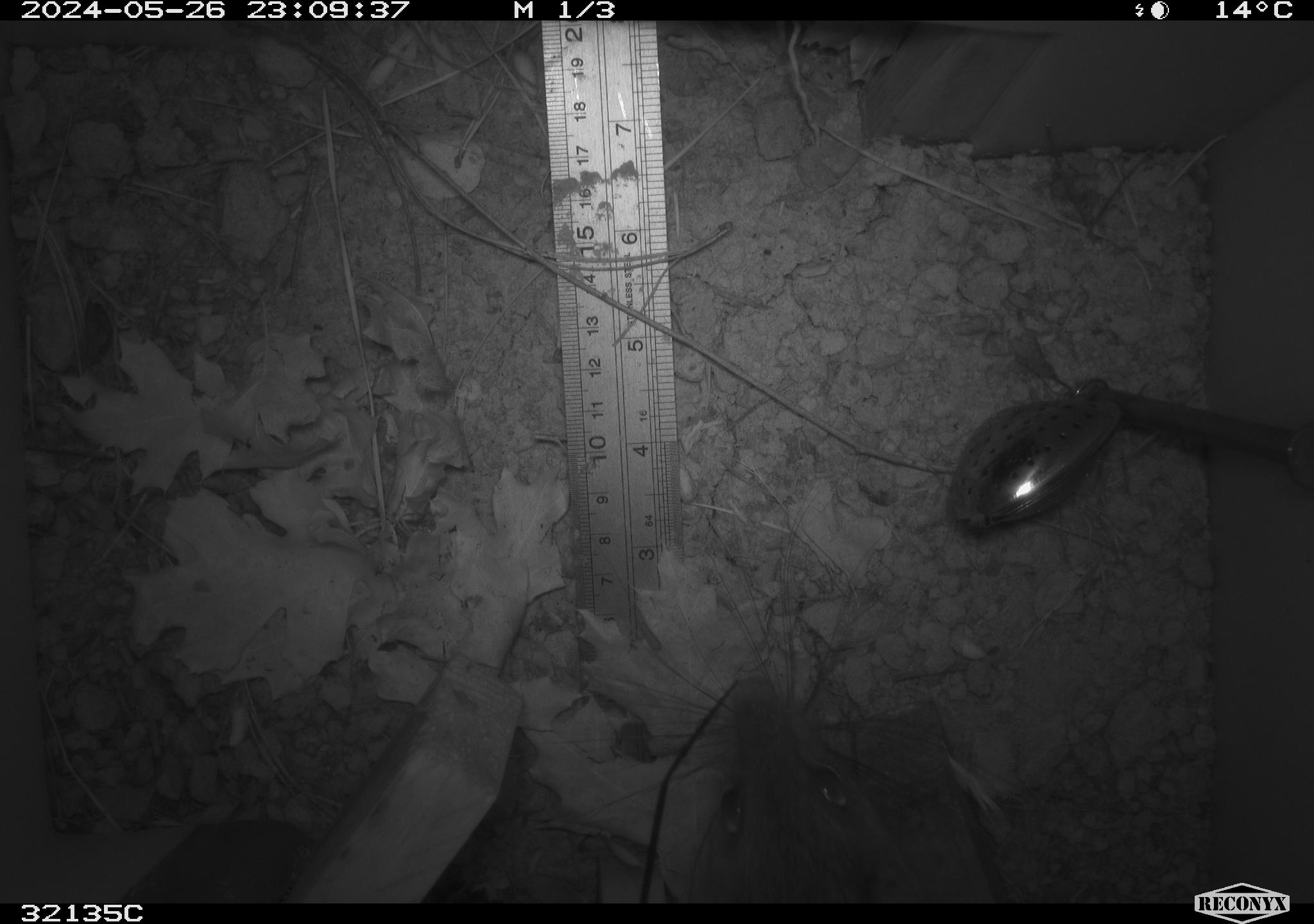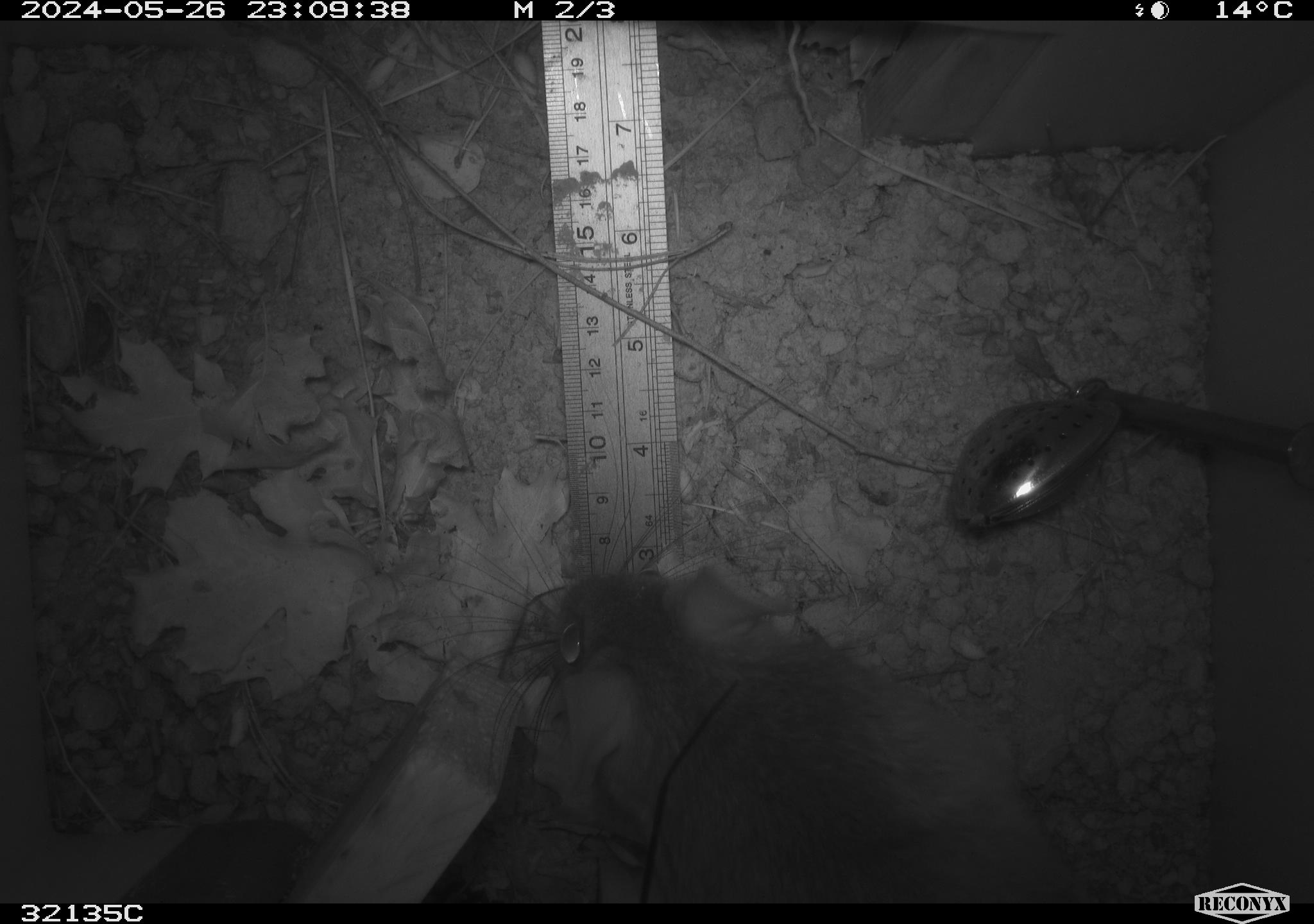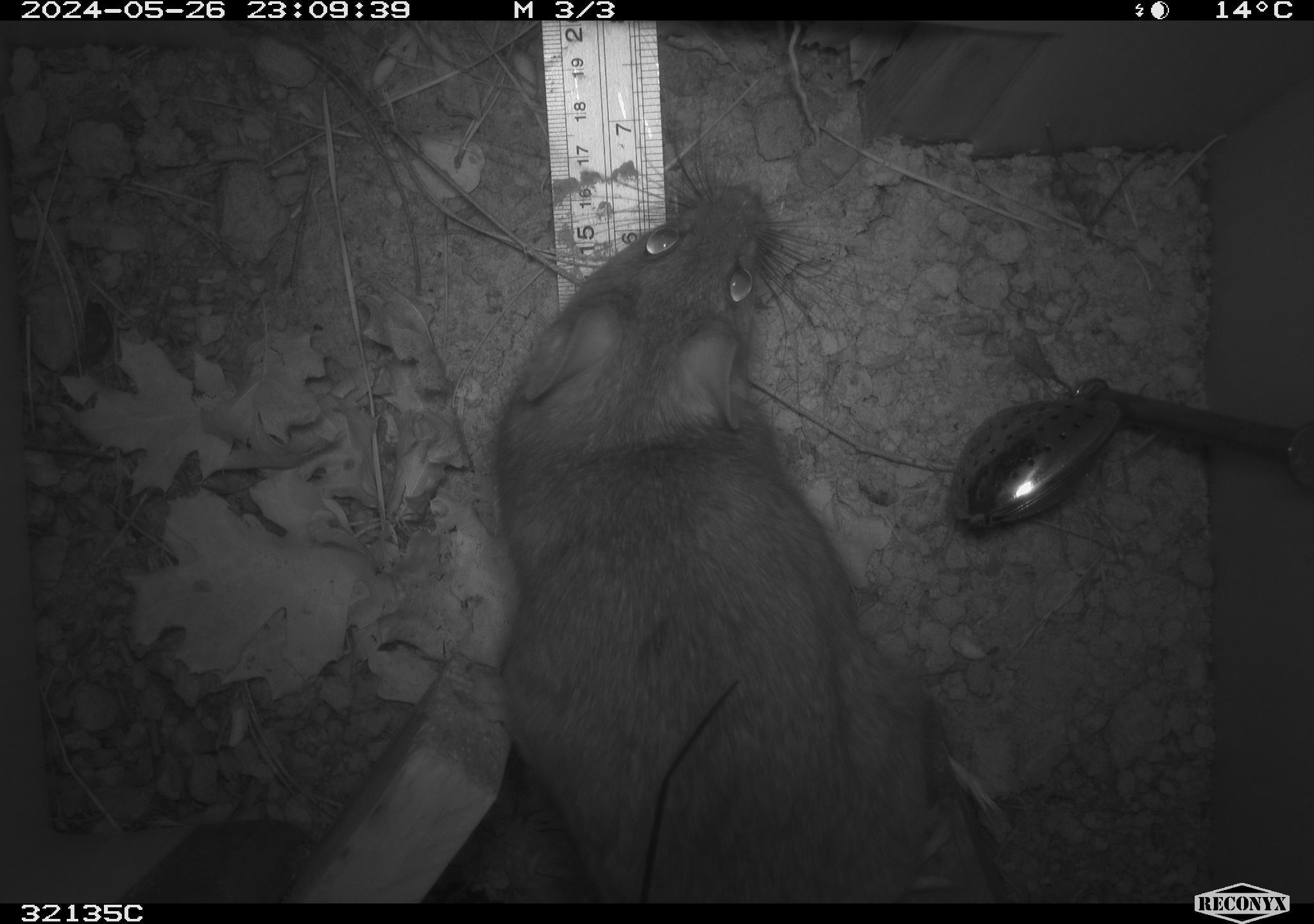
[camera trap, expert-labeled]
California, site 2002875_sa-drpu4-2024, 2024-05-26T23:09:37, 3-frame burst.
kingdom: Animalia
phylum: Chordata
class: Mammalia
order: Rodentia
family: Cricetidae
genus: Neotoma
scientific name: Neotoma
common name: pack rat or woodrat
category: neotoma species